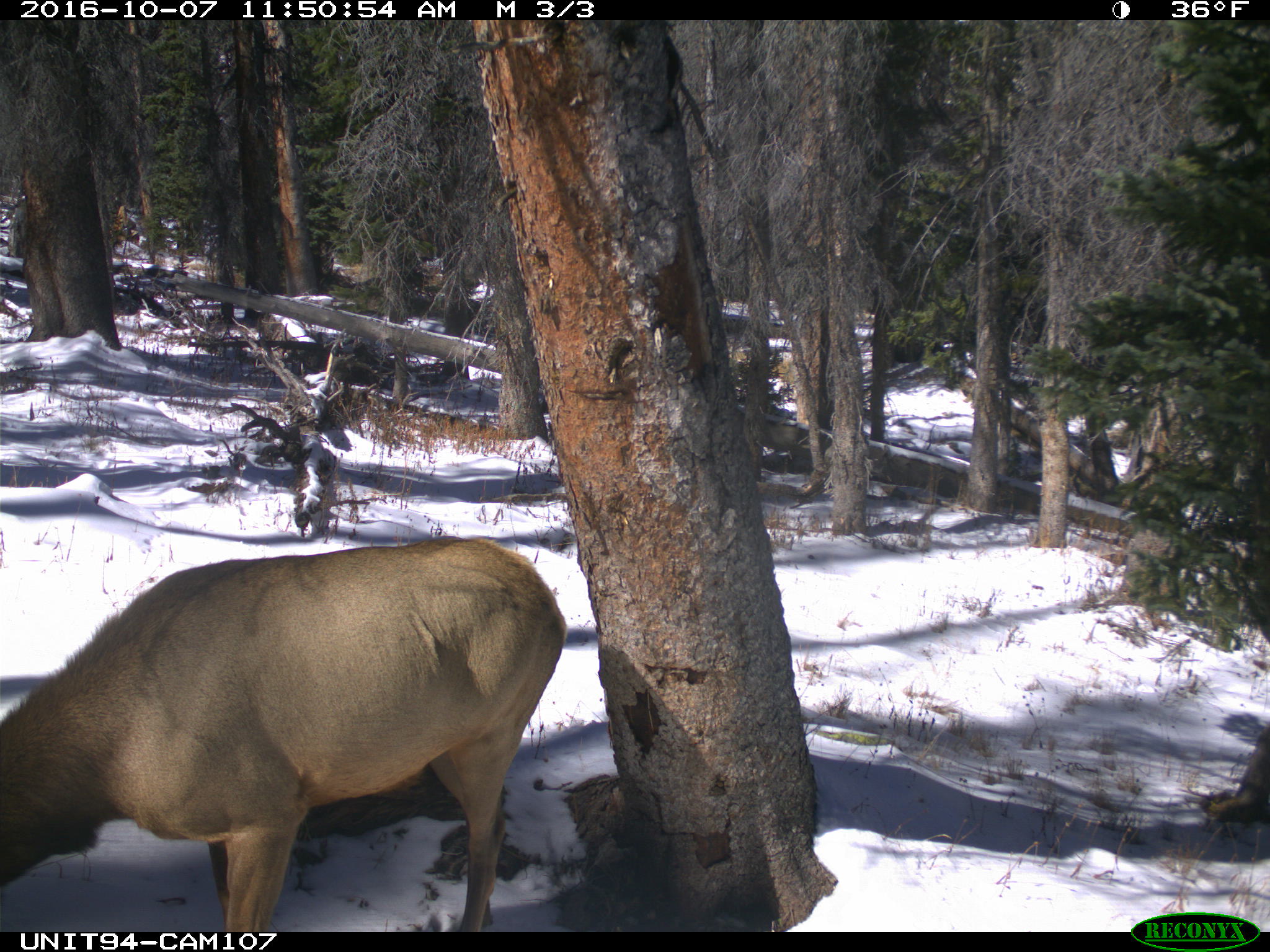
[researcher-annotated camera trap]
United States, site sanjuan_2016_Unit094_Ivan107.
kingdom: Animalia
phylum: Chordata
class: Mammalia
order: Artiodactyla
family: Cervidae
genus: Cervus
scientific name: Cervus elaphus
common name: red deer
Cervus elaphus (red deer).